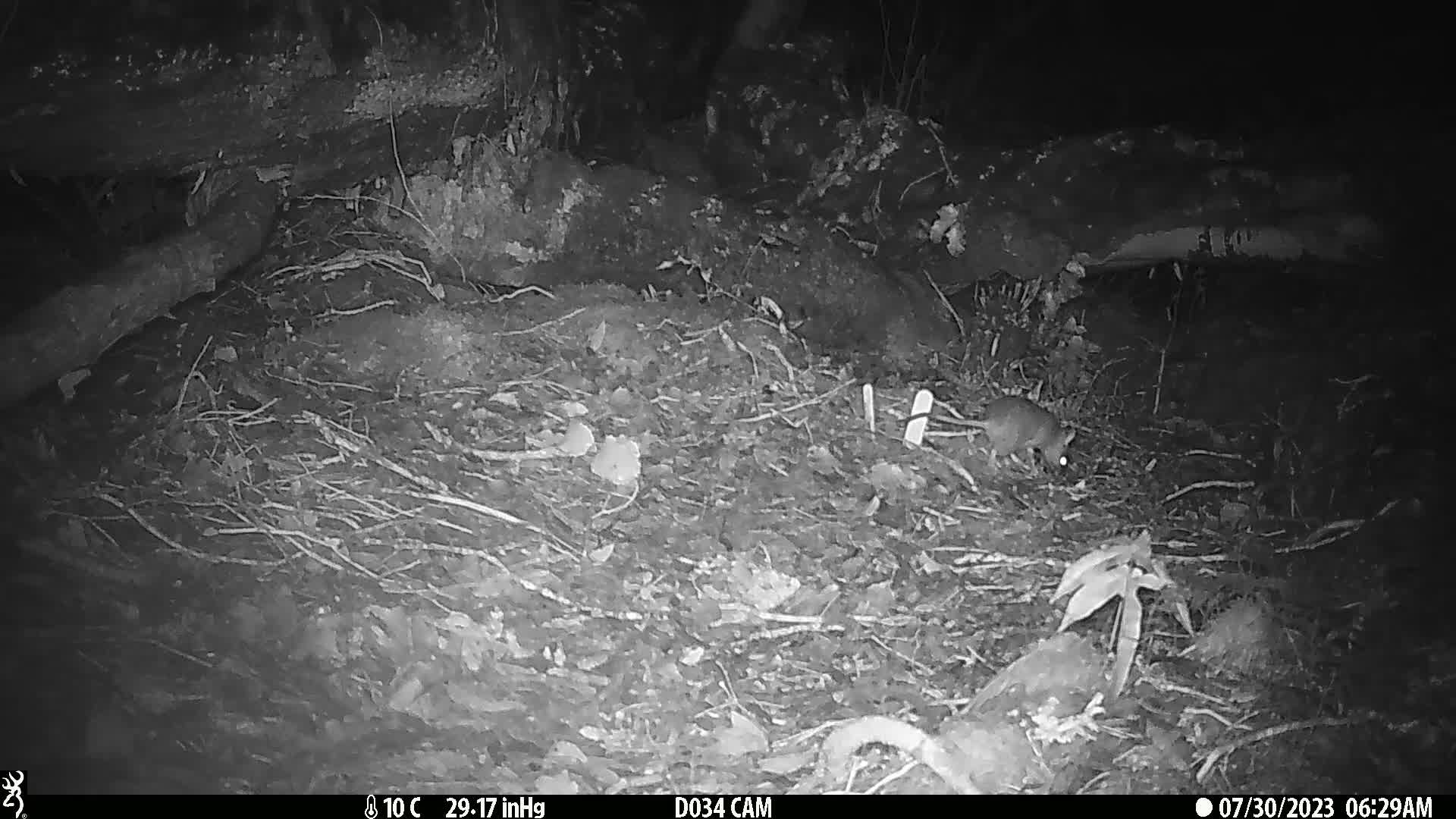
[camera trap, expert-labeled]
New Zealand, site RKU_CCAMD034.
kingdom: Animalia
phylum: Chordata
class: Mammalia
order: Rodentia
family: Muridae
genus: Rattus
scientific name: Rattus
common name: rat